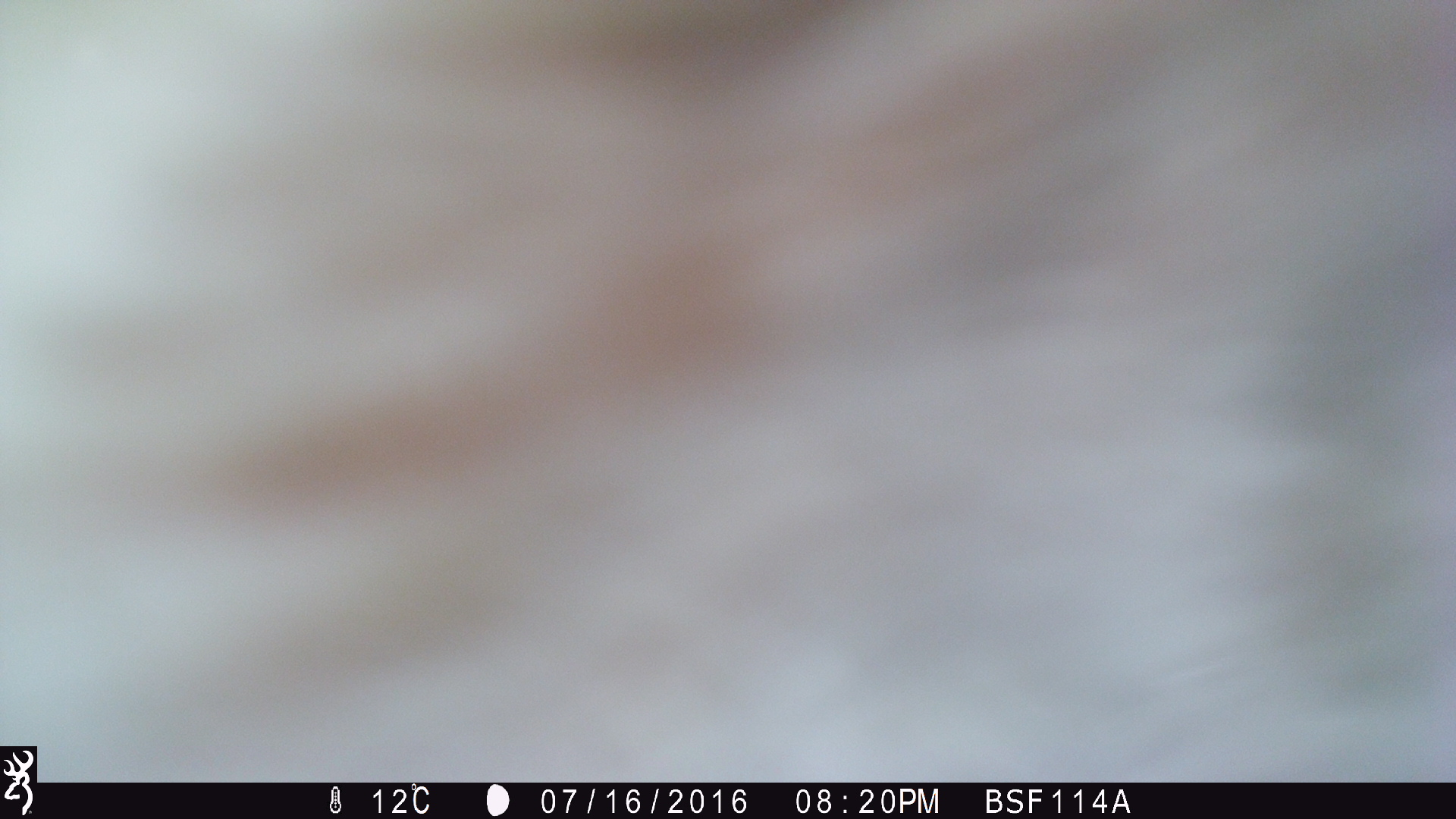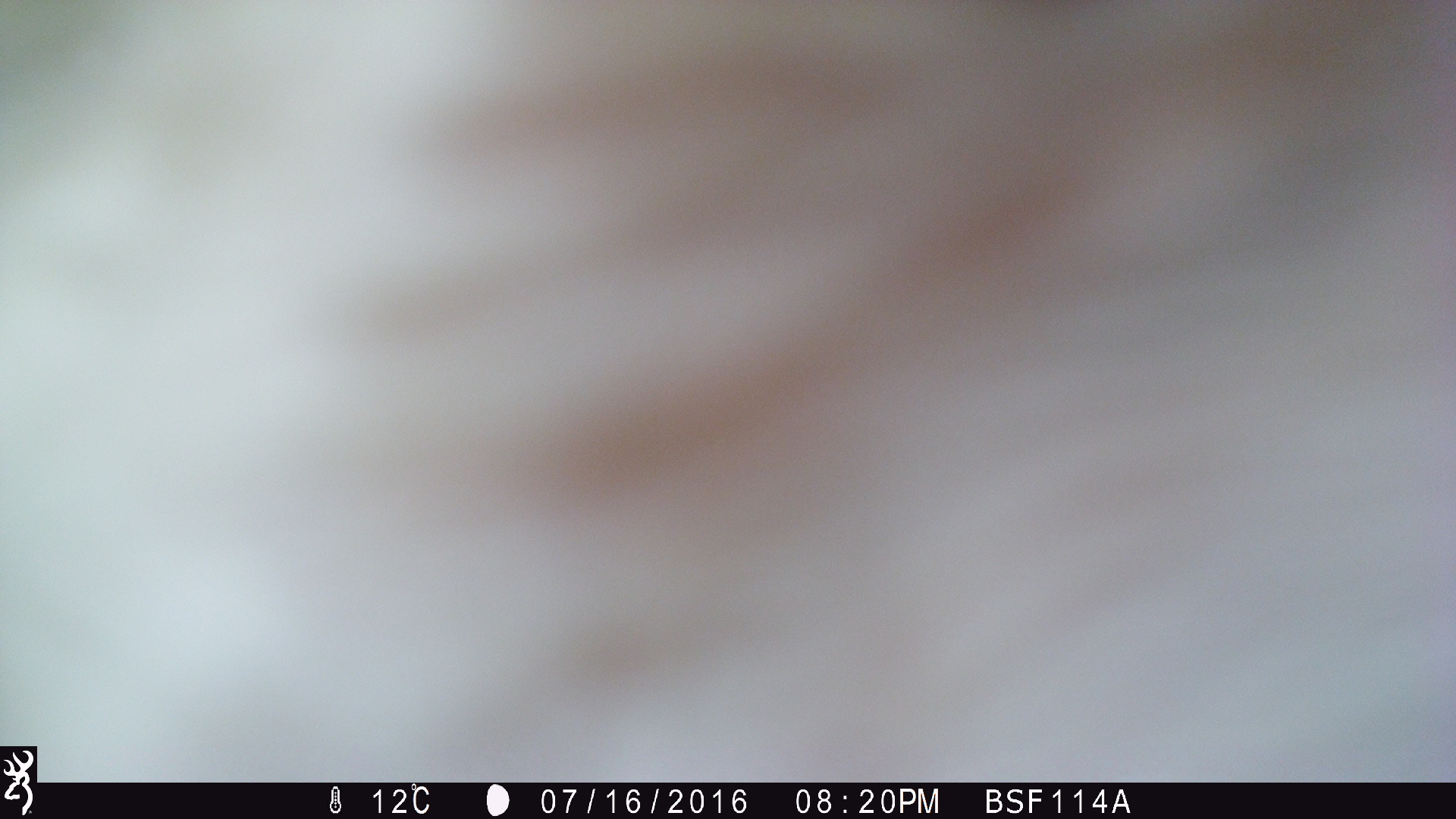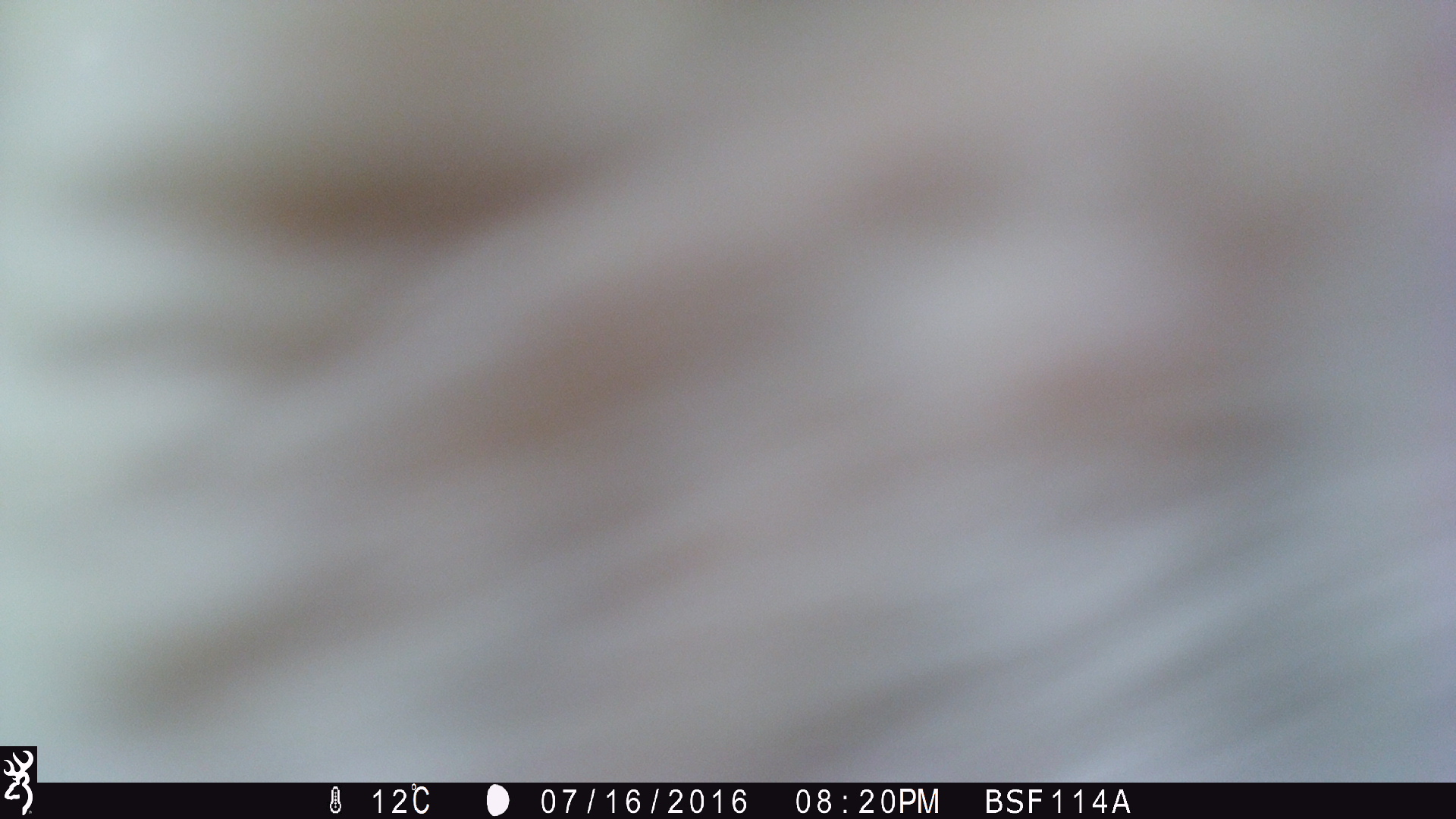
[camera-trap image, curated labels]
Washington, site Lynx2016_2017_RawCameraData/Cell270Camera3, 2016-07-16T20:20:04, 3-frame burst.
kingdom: Animalia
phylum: Chordata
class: Mammalia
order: Artiodactyla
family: Bovidae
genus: Bos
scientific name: Bos taurus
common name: domestic cattle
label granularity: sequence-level